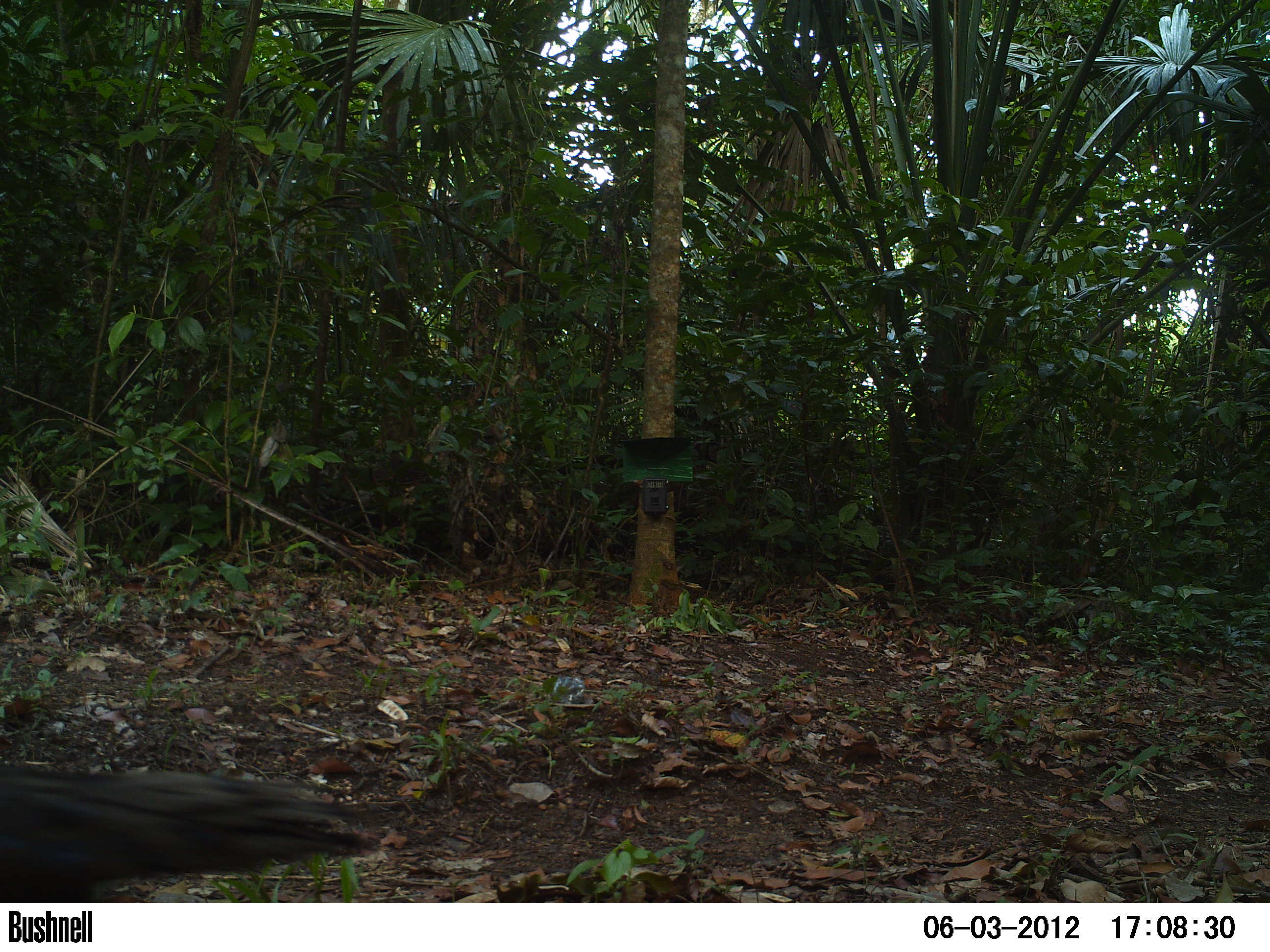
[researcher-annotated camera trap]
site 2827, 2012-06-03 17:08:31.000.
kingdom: Animalia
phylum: Chordata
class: Aves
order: Galliformes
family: Phasianidae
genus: Meleagris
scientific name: Meleagris ocellata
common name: ocellated turkey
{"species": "Meleagris ocellata (ocellated turkey)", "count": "1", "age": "adult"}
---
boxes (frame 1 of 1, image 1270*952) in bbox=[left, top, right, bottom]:
meleagris ocellata: bbox=[0, 761, 383, 902]